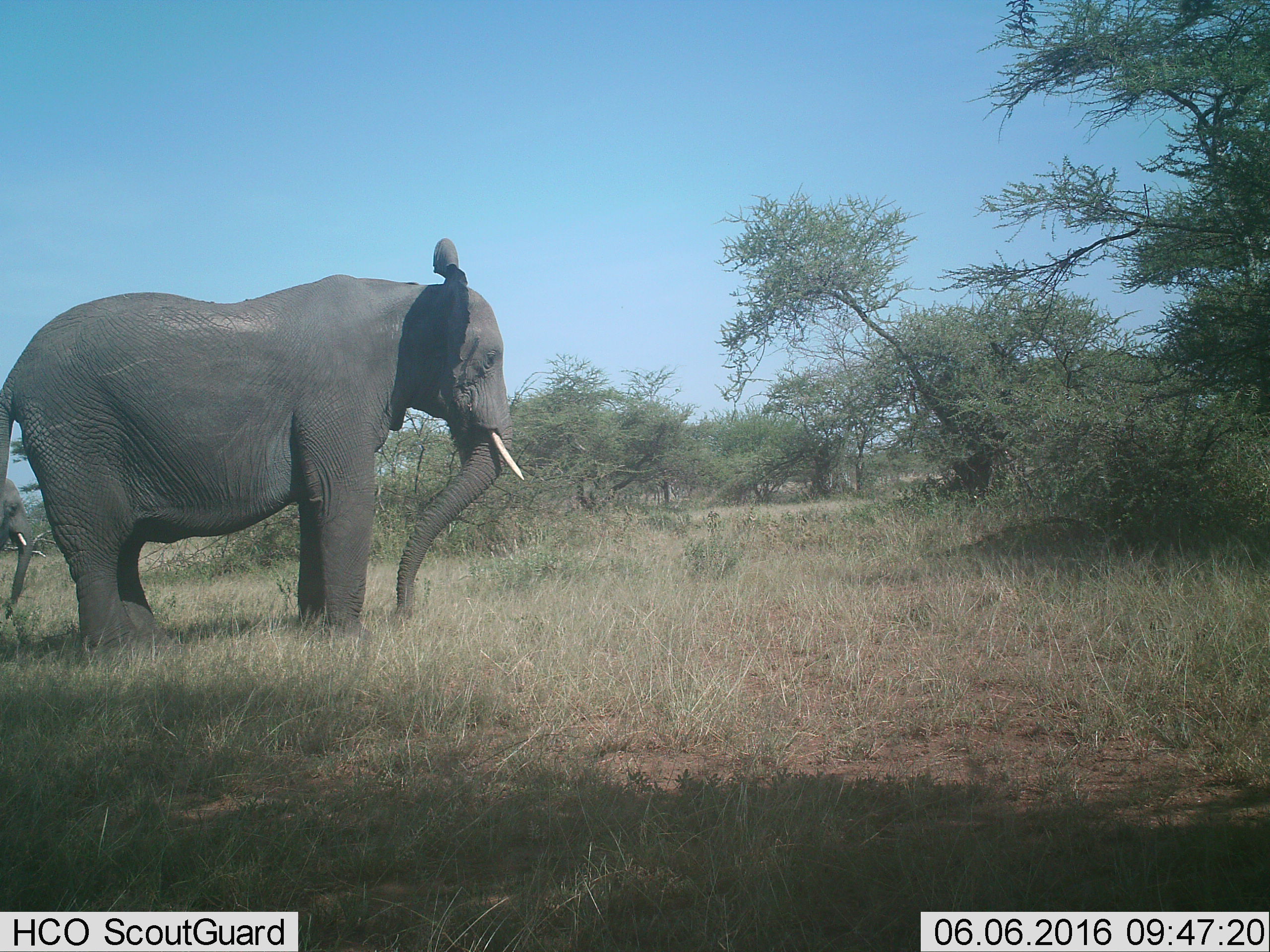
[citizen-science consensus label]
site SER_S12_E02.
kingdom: Animalia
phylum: Chordata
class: Mammalia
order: Proboscidea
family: Elephantidae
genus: Loxodonta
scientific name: Loxodonta africana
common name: african bush elephant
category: elephant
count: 2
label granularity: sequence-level